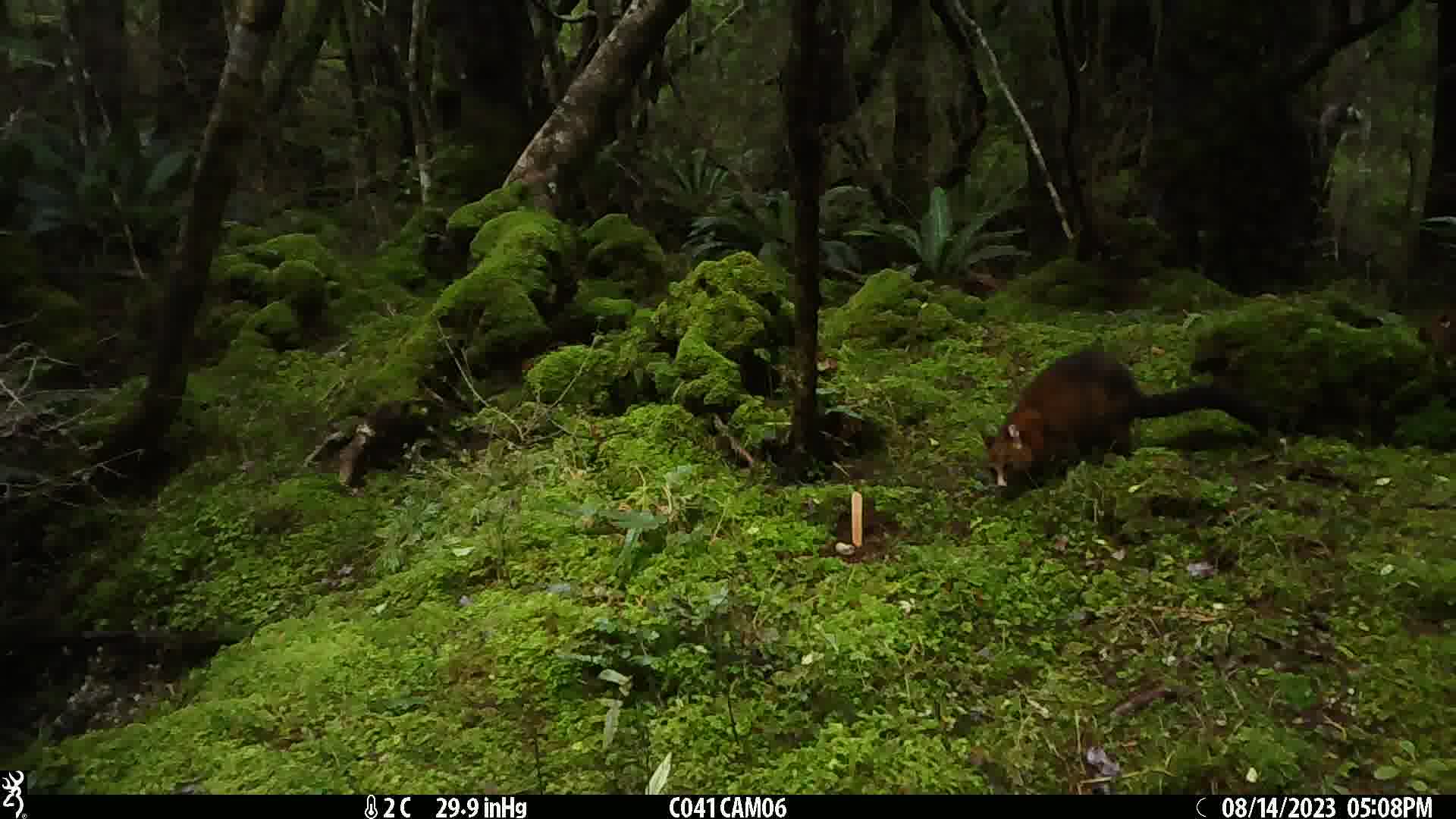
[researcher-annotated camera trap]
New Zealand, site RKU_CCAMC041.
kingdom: Animalia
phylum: Chordata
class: Mammalia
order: Diprotodontia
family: Phalangeridae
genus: Trichosurus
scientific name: Trichosurus vulpecula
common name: common brushtail possum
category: possum